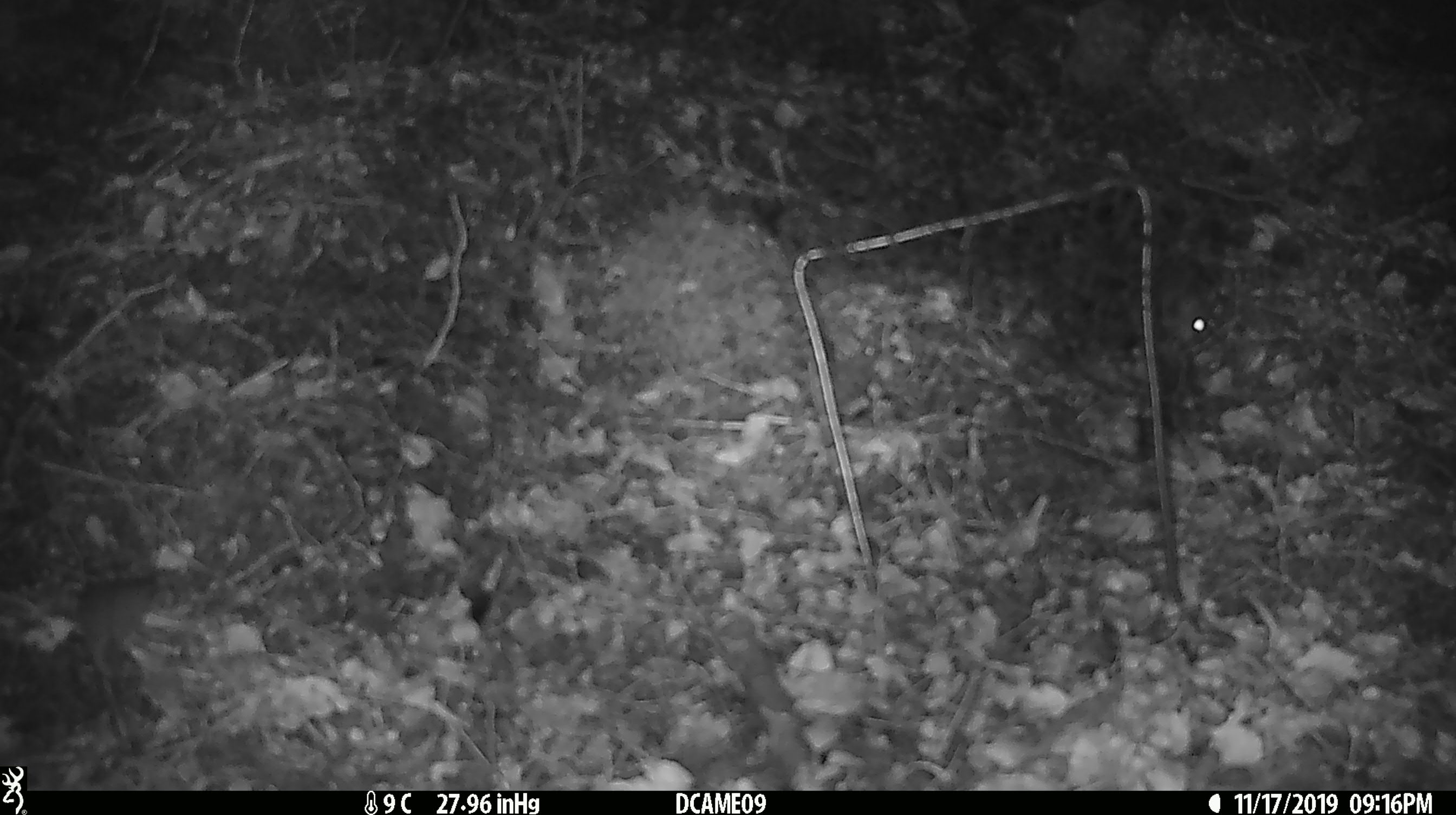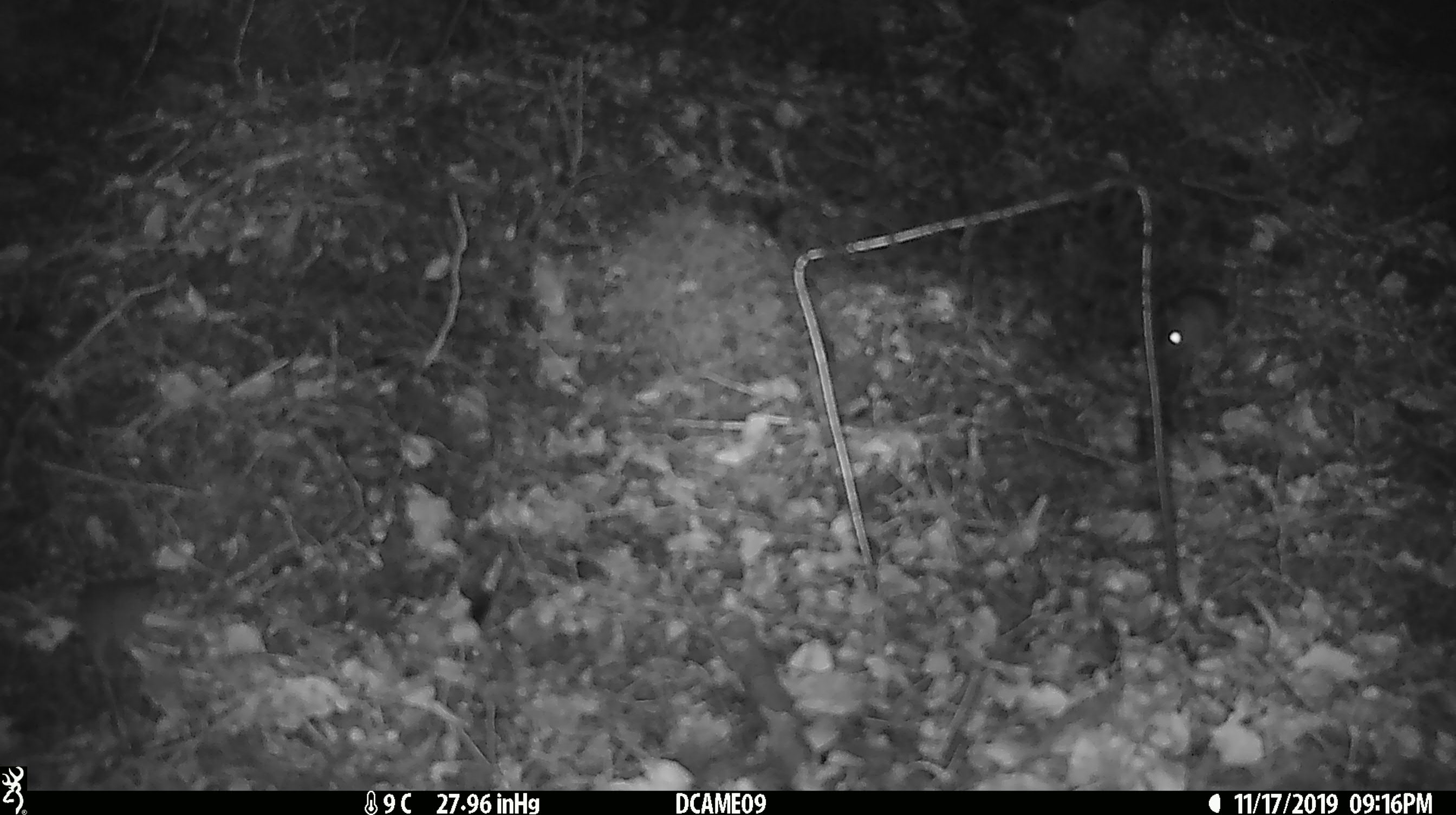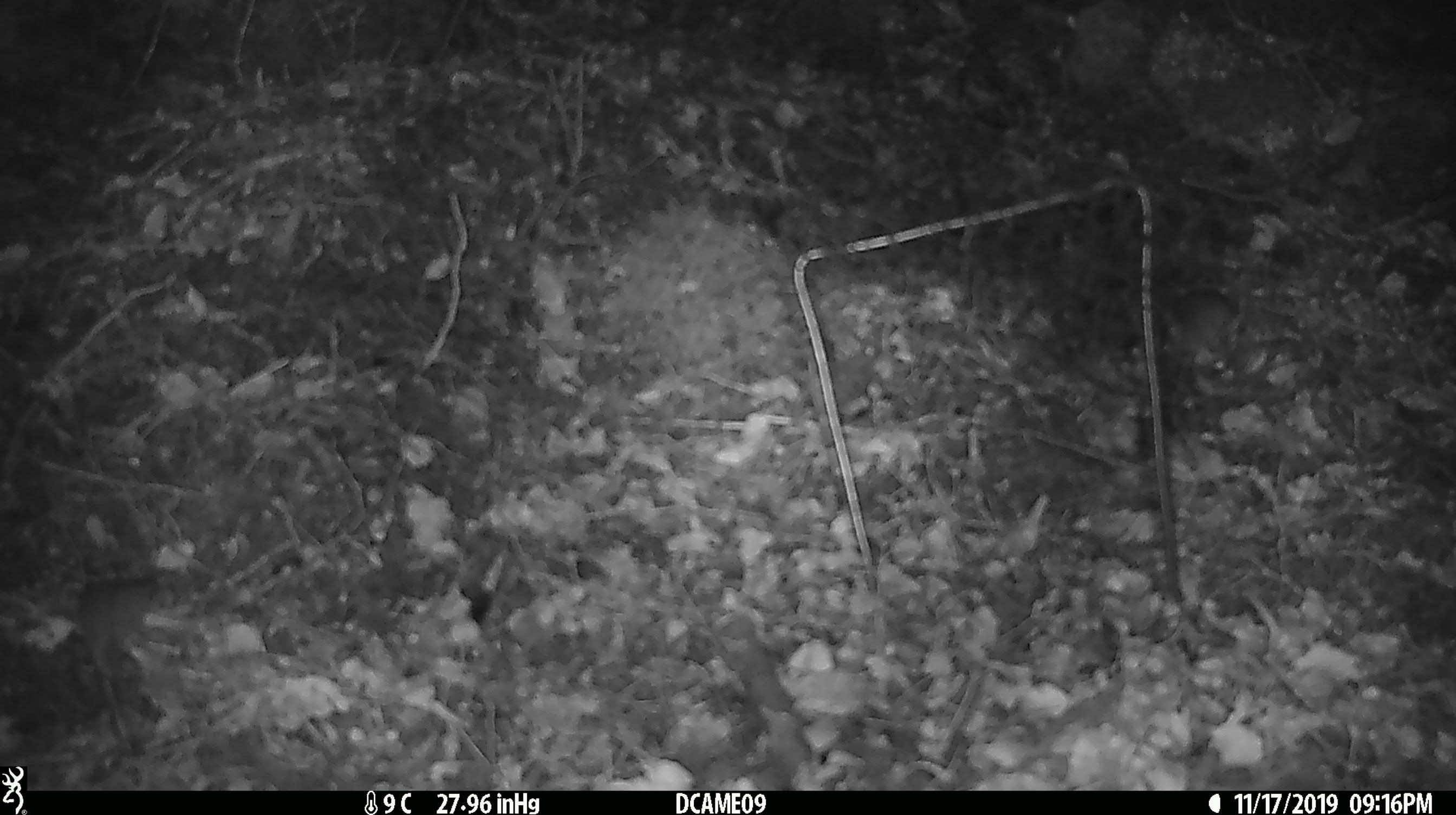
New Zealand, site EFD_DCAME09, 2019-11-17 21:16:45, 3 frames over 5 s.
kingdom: Animalia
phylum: Chordata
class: Mammalia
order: Rodentia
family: Muridae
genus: Mus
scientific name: Mus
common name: mouse